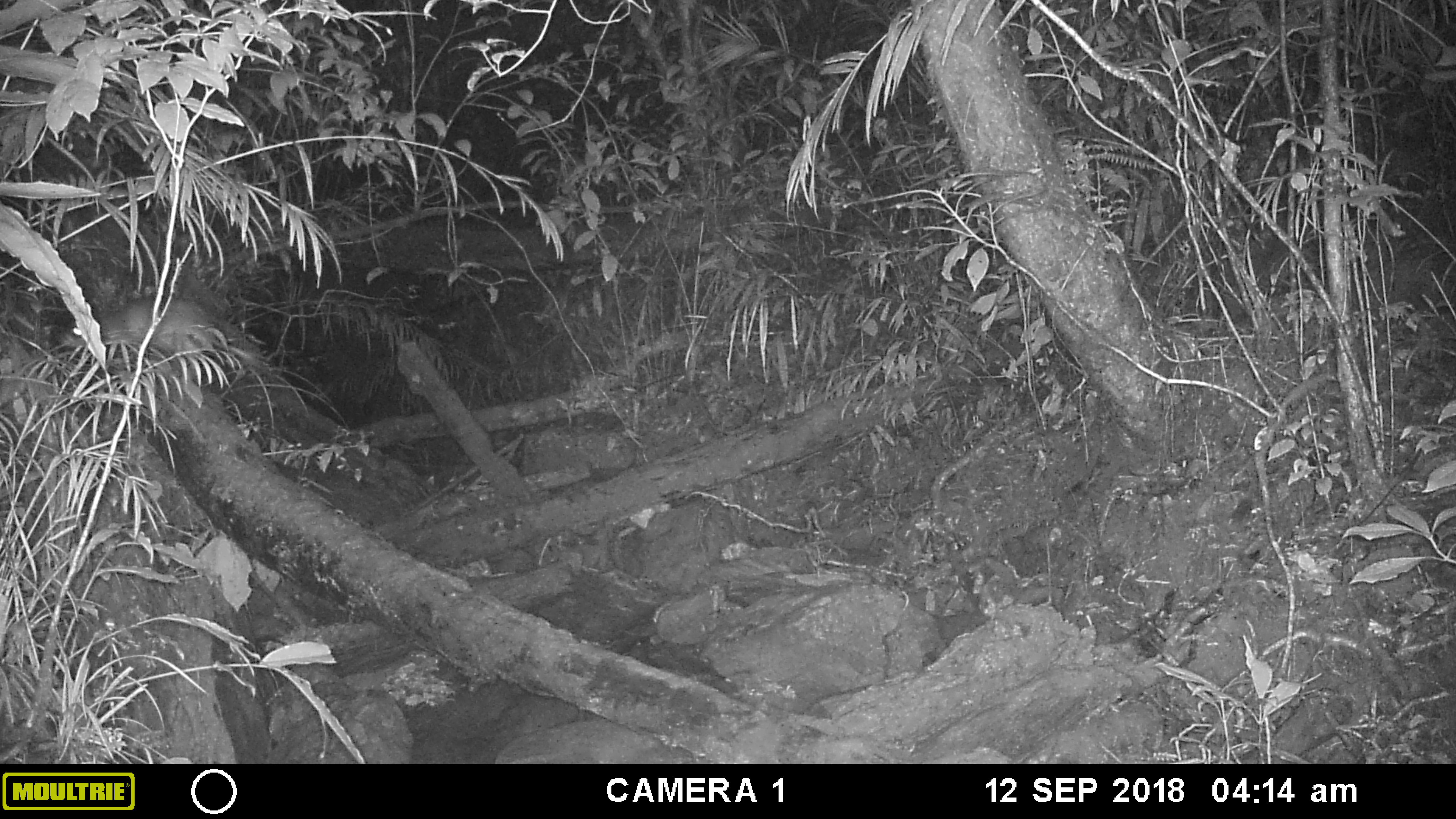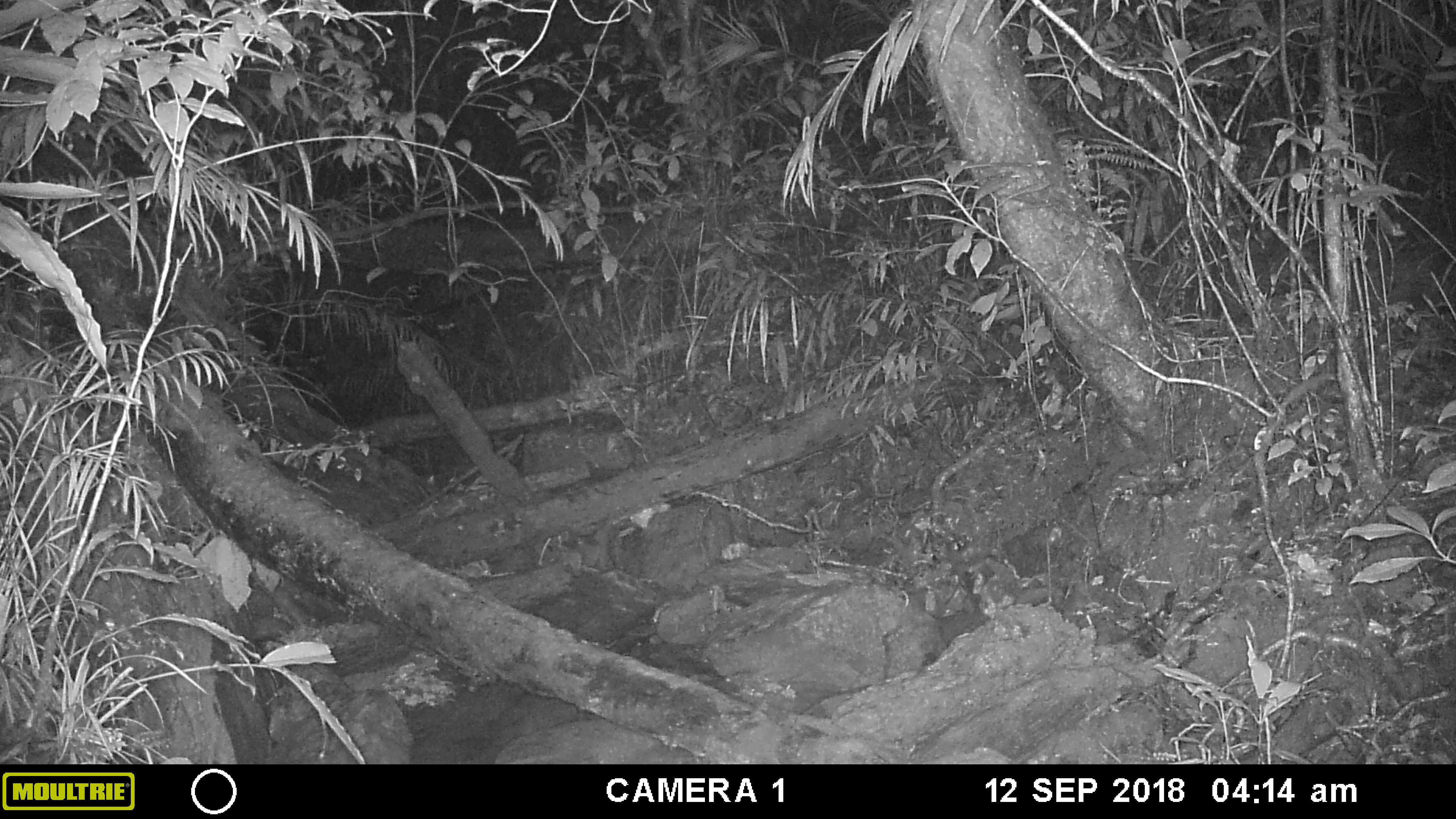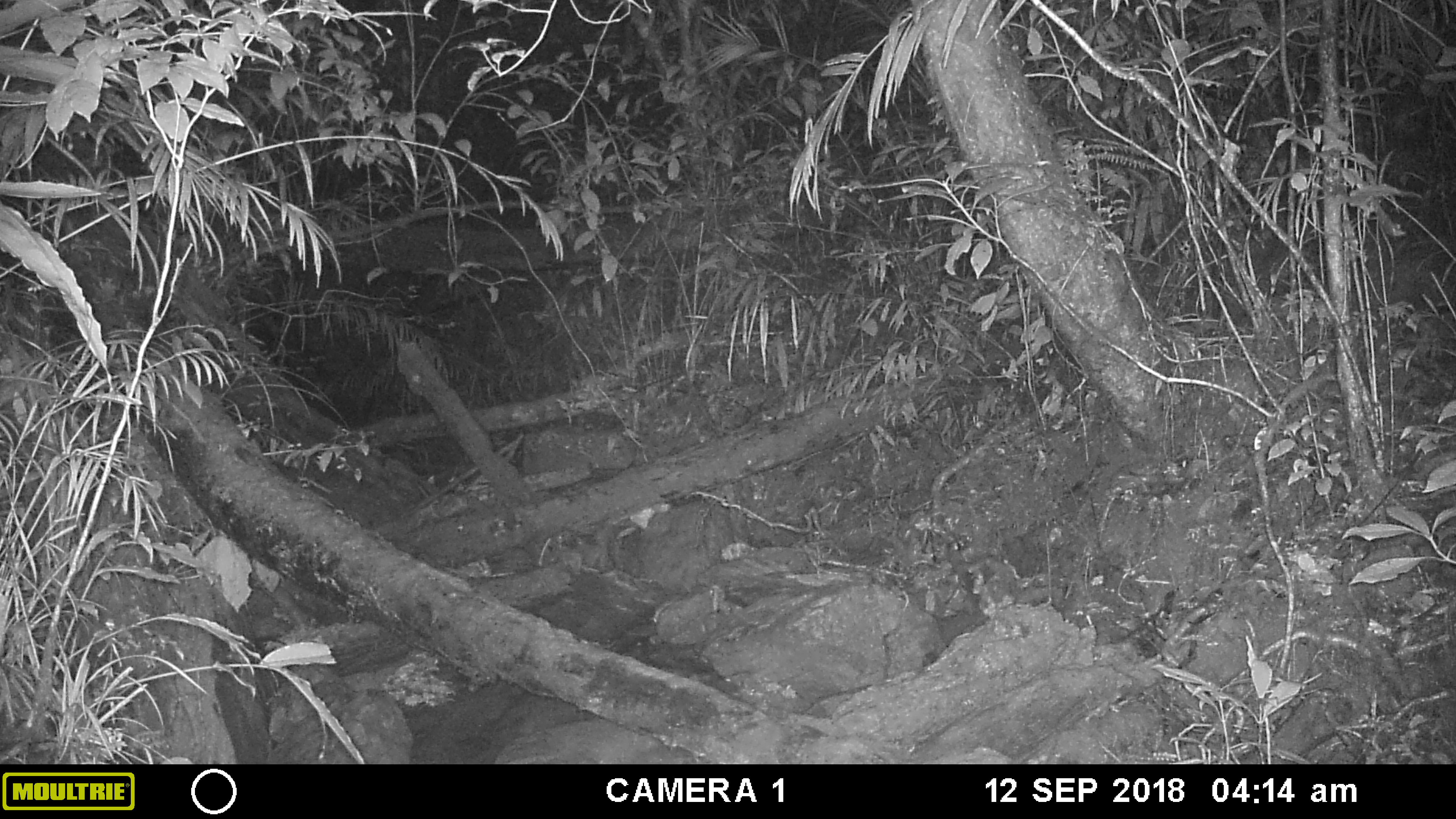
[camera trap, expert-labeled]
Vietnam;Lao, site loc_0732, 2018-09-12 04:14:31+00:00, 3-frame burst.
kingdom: Animalia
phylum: Chordata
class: Mammalia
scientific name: Mammalia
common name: mammal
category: unidentified small mammal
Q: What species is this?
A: Unidentified small mammal (mammal) (Mammalia).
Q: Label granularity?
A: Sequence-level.